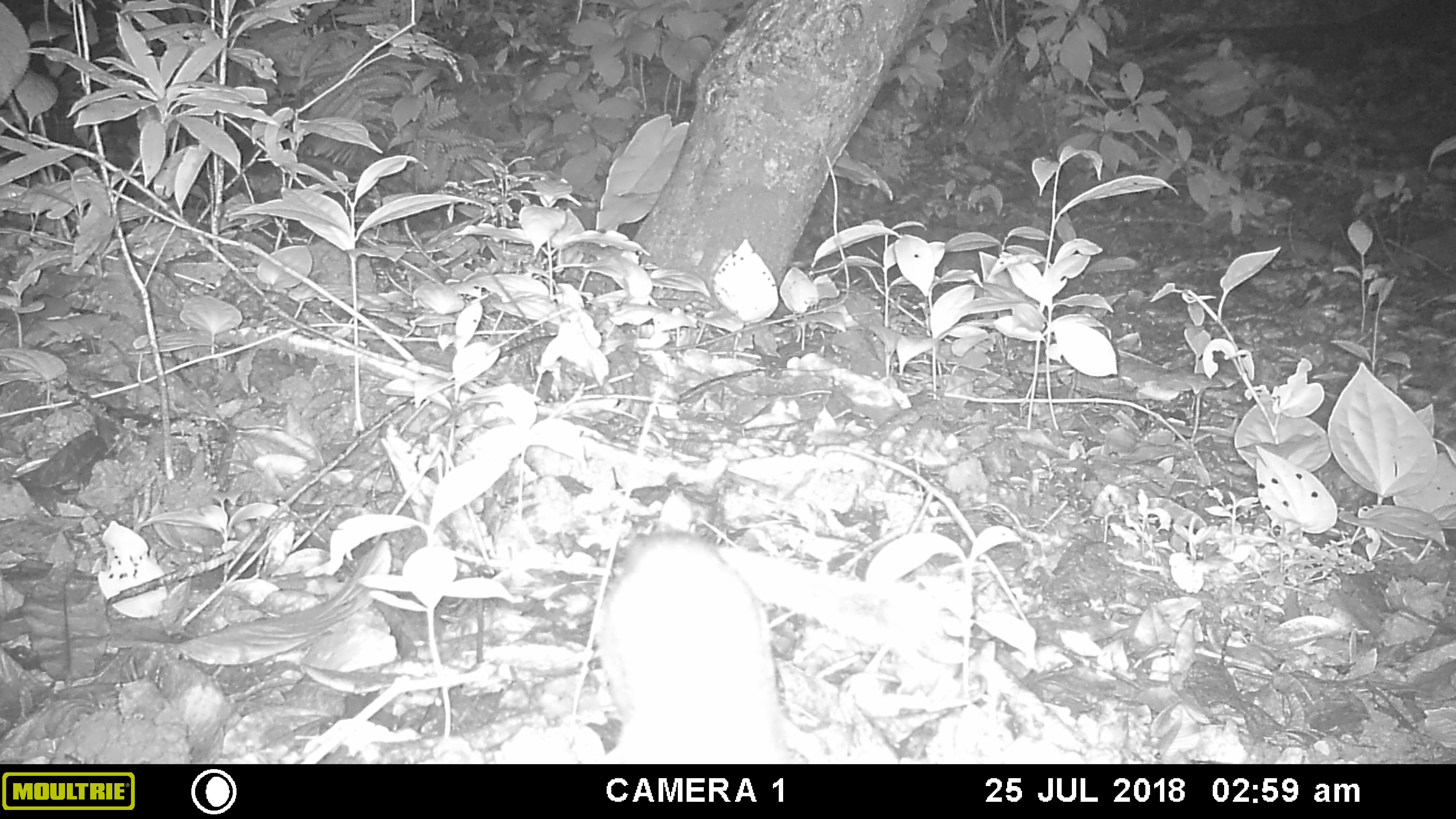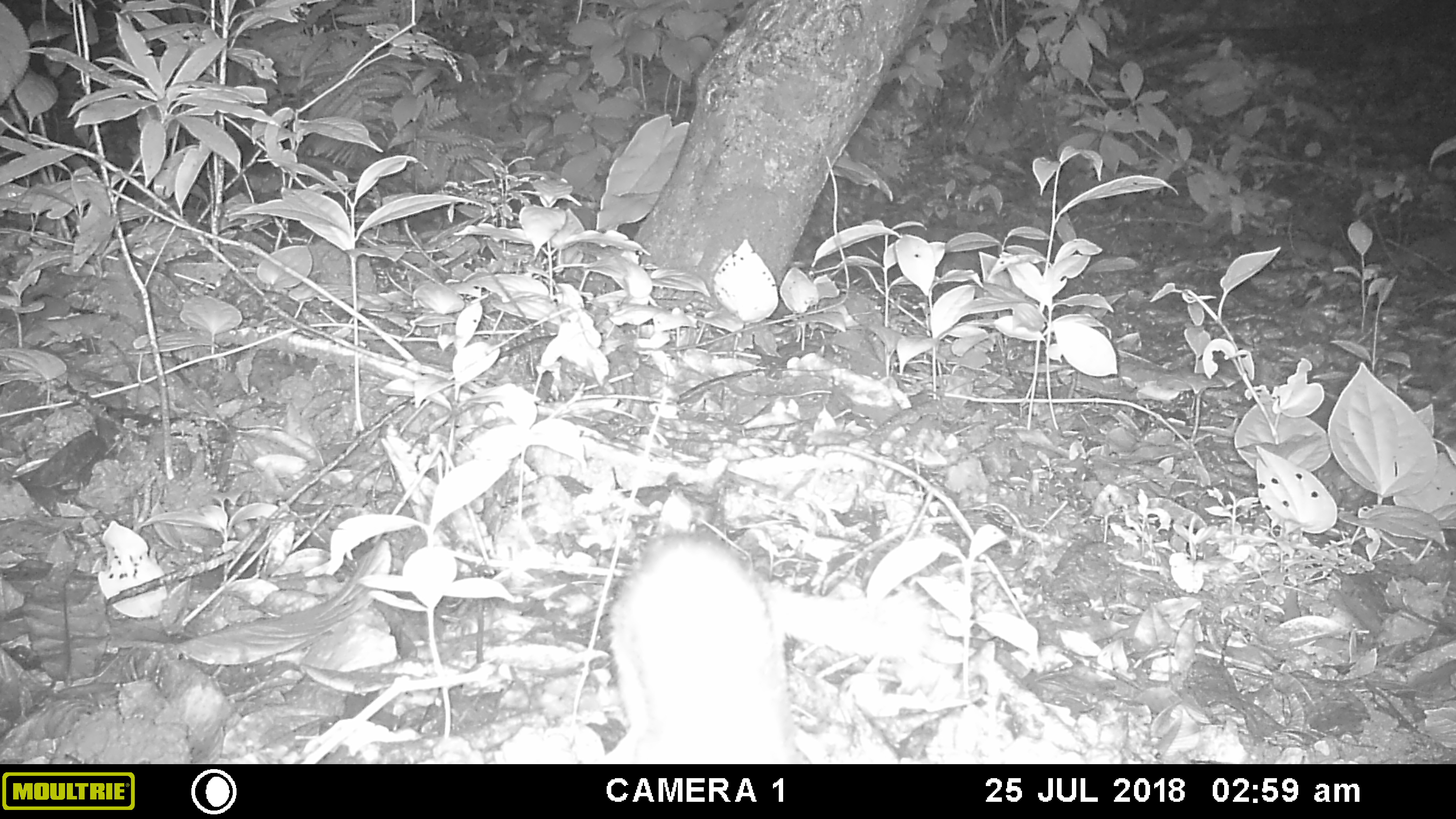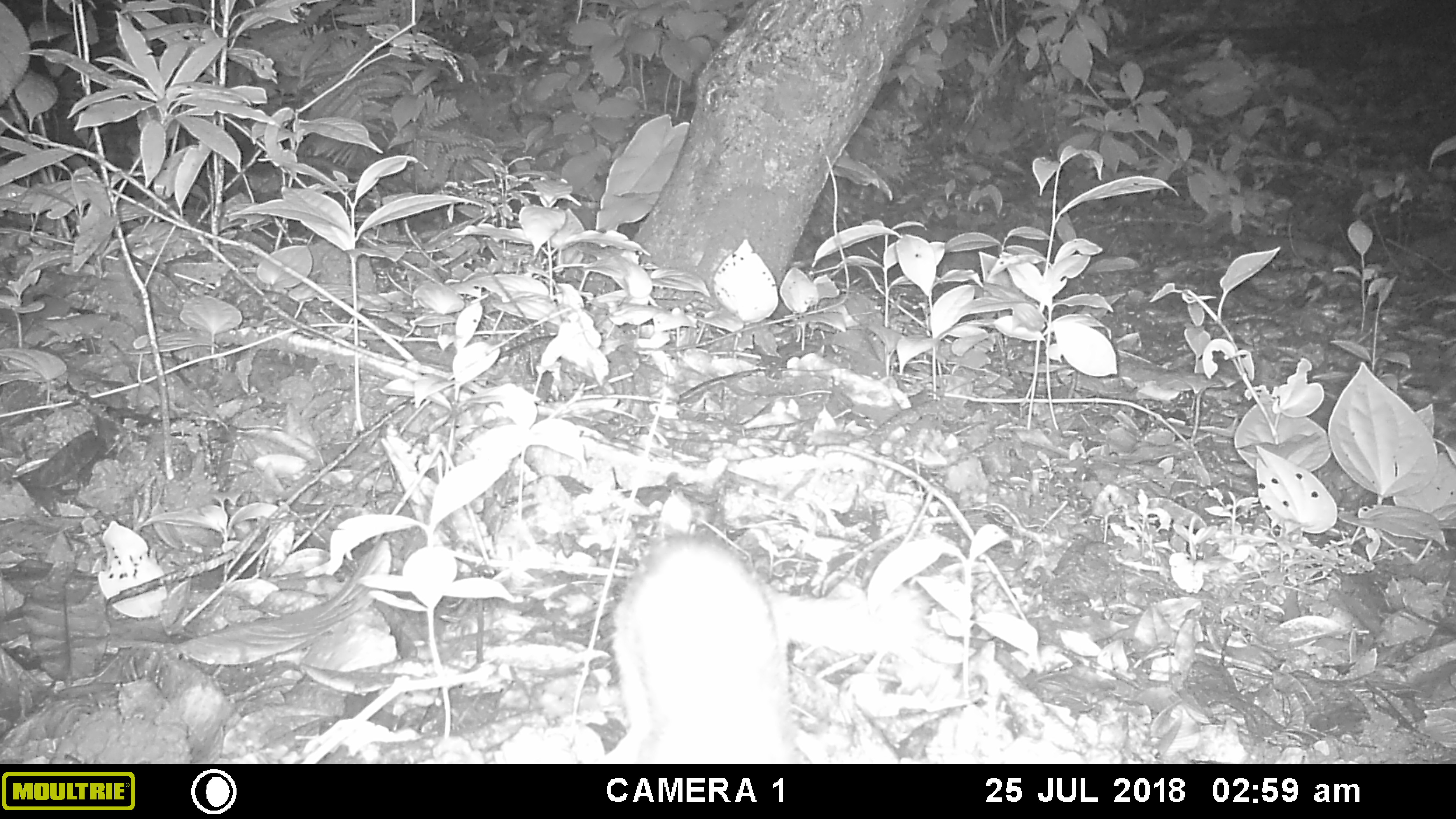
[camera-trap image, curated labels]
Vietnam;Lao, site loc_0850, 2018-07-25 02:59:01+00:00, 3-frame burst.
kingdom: Animalia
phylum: Chordata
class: Mammalia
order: Carnivora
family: Mustelidae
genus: Melogale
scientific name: Melogale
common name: ferret badger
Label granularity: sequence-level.